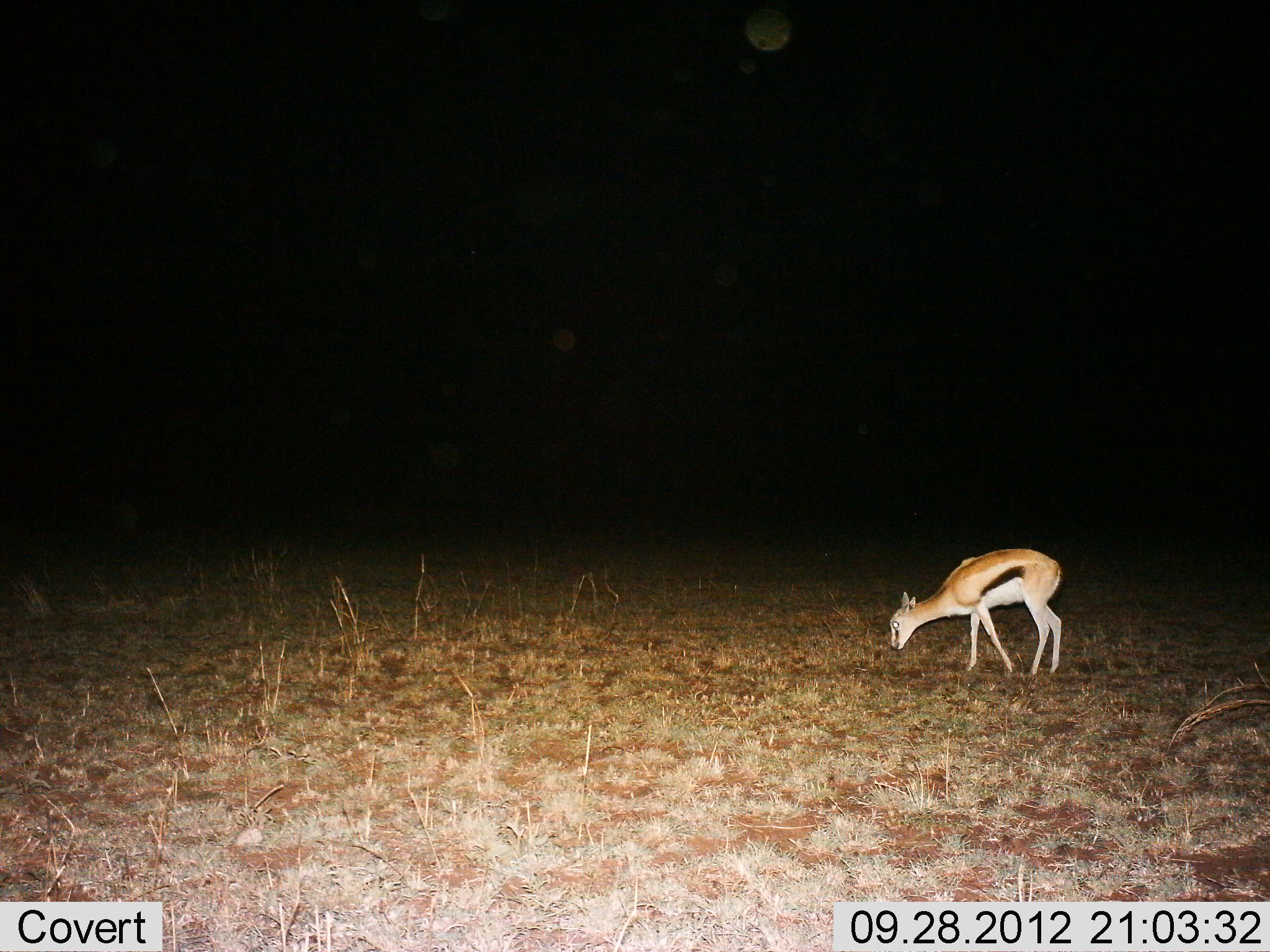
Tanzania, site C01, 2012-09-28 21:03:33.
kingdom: Animalia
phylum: Chordata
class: Mammalia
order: Artiodactyla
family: Bovidae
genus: Eudorcas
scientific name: Eudorcas thomsonii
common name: thomson's gazelle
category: gazellethomsons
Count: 1.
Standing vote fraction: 20%.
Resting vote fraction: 0%.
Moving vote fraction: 10%.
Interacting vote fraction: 0%.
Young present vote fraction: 10%.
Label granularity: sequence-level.